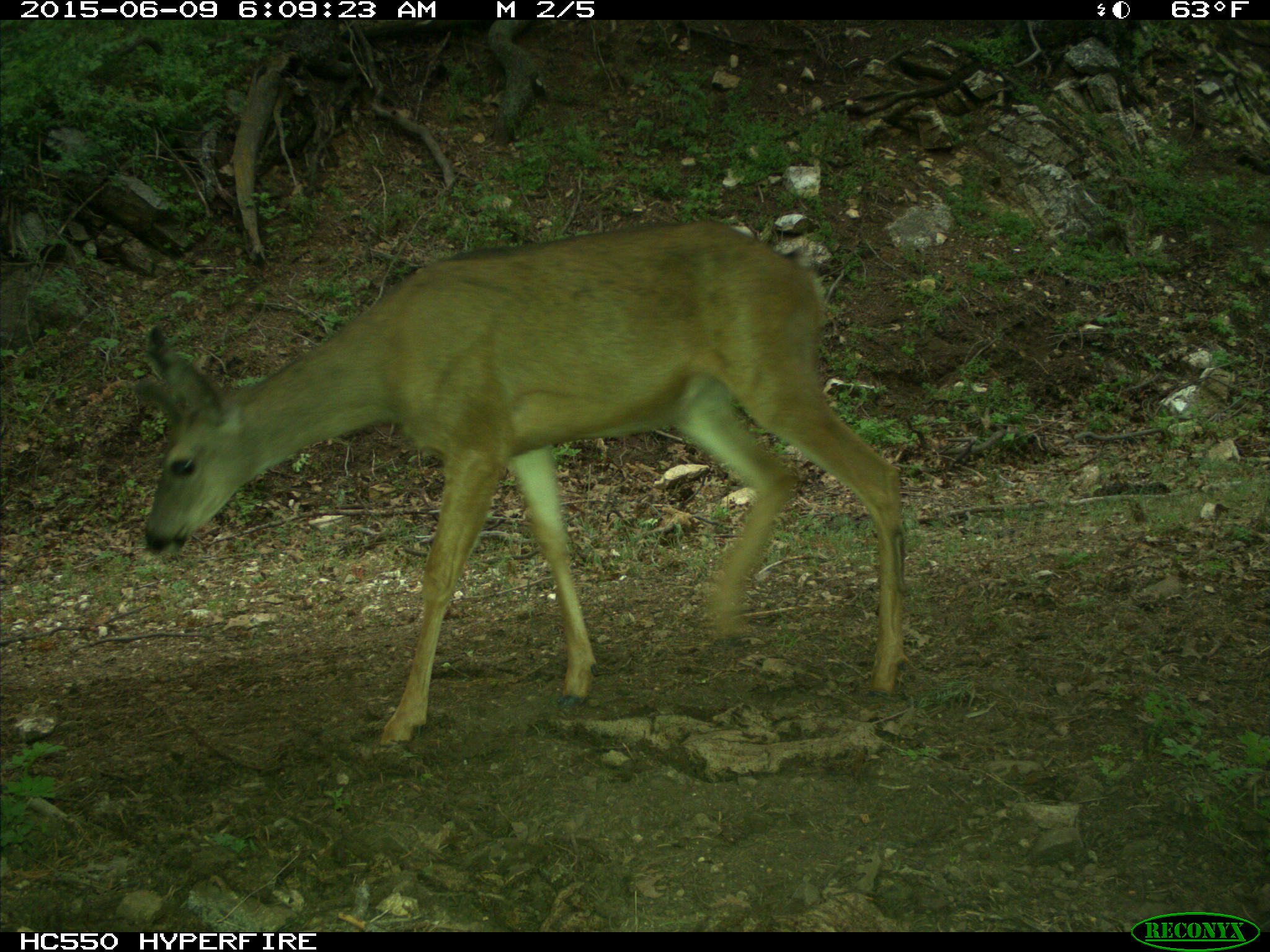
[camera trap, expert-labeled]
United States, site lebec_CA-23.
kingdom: Animalia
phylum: Chordata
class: Mammalia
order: Artiodactyla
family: Cervidae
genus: Odocoileus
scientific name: Odocoileus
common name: deer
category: unidentified deer